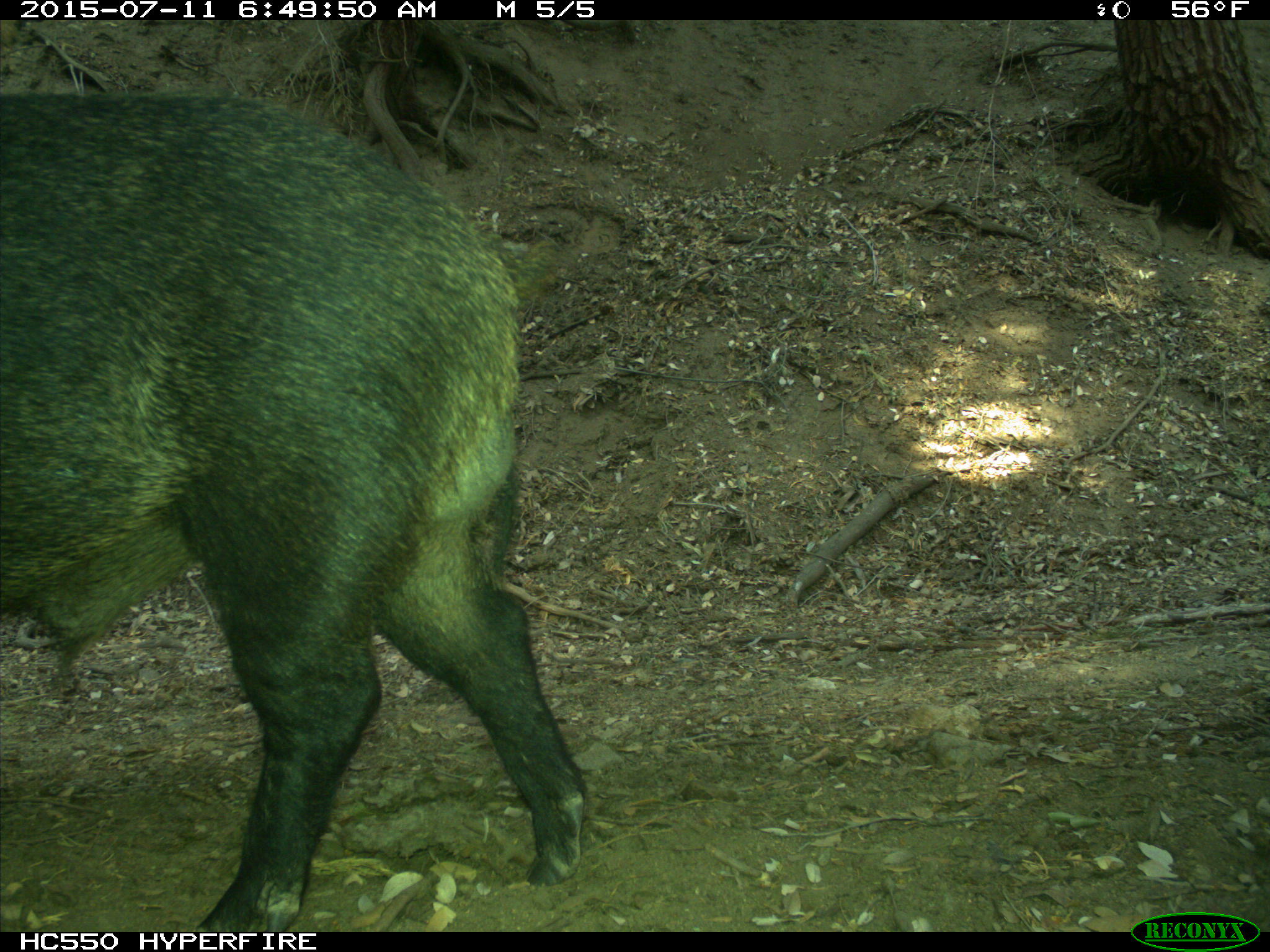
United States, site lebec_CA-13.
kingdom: Animalia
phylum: Chordata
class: Mammalia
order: Artiodactyla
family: Suidae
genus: Sus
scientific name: Sus scrofa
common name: wild boar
Sus scrofa (wild boar).